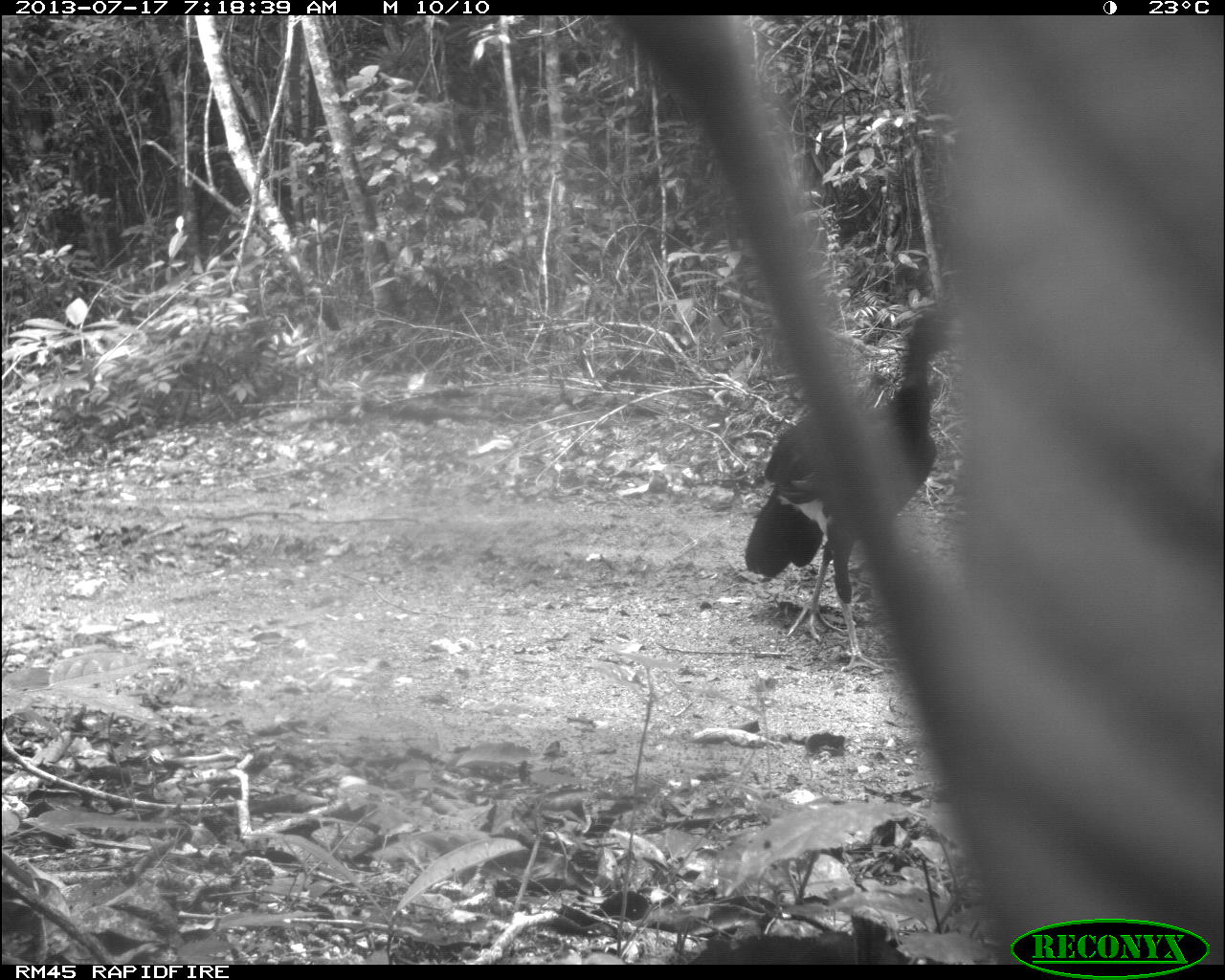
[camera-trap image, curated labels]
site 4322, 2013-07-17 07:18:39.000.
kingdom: Animalia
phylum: Chordata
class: Aves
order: Galliformes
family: Cracidae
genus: Crax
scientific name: Crax rubra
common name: great curassow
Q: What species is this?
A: Crax rubra (great curassow).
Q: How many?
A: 1.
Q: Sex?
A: Male.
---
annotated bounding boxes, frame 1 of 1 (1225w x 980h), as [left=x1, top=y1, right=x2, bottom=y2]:
crax rubra: [left=741, top=288, right=953, bottom=674]